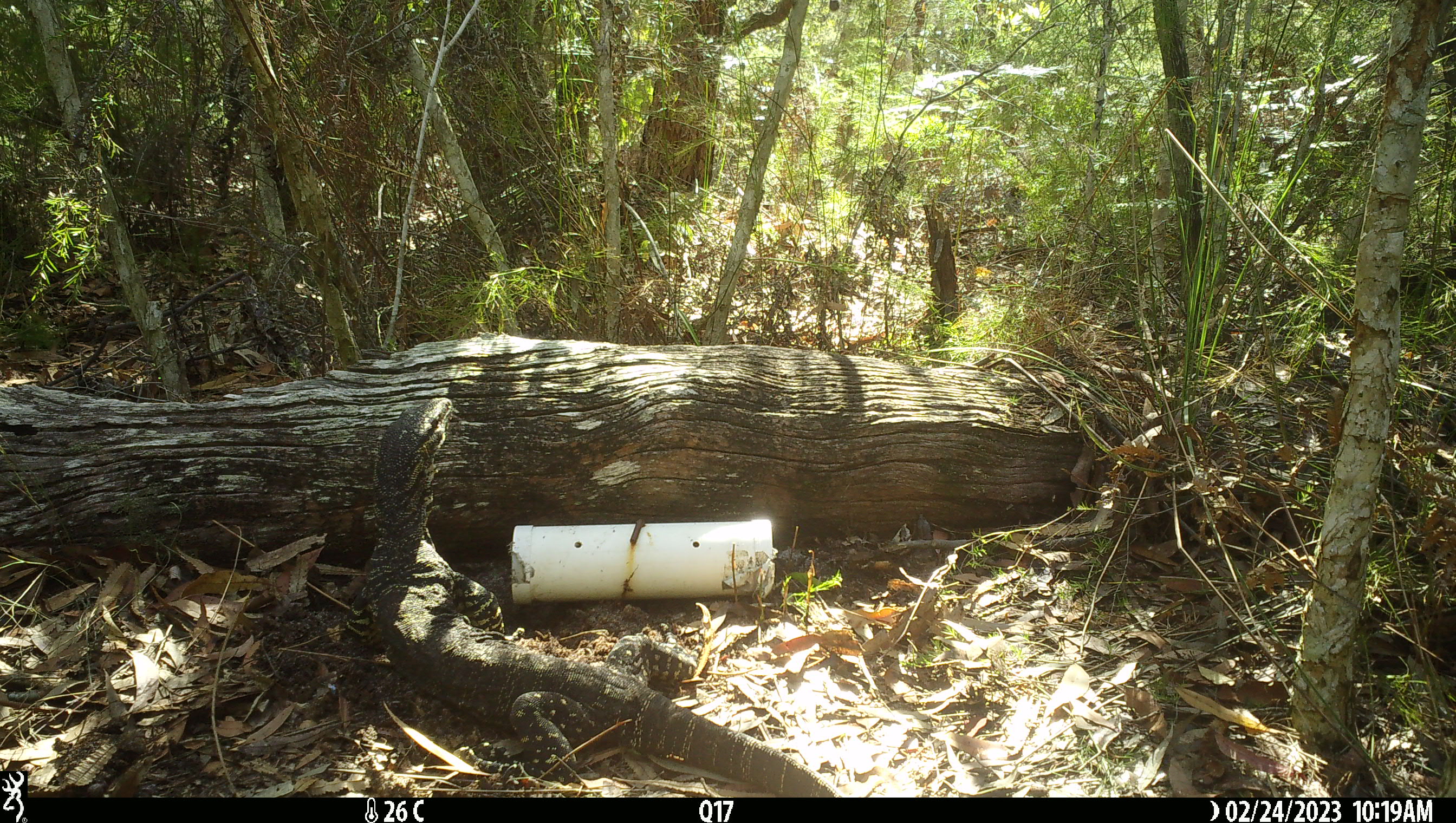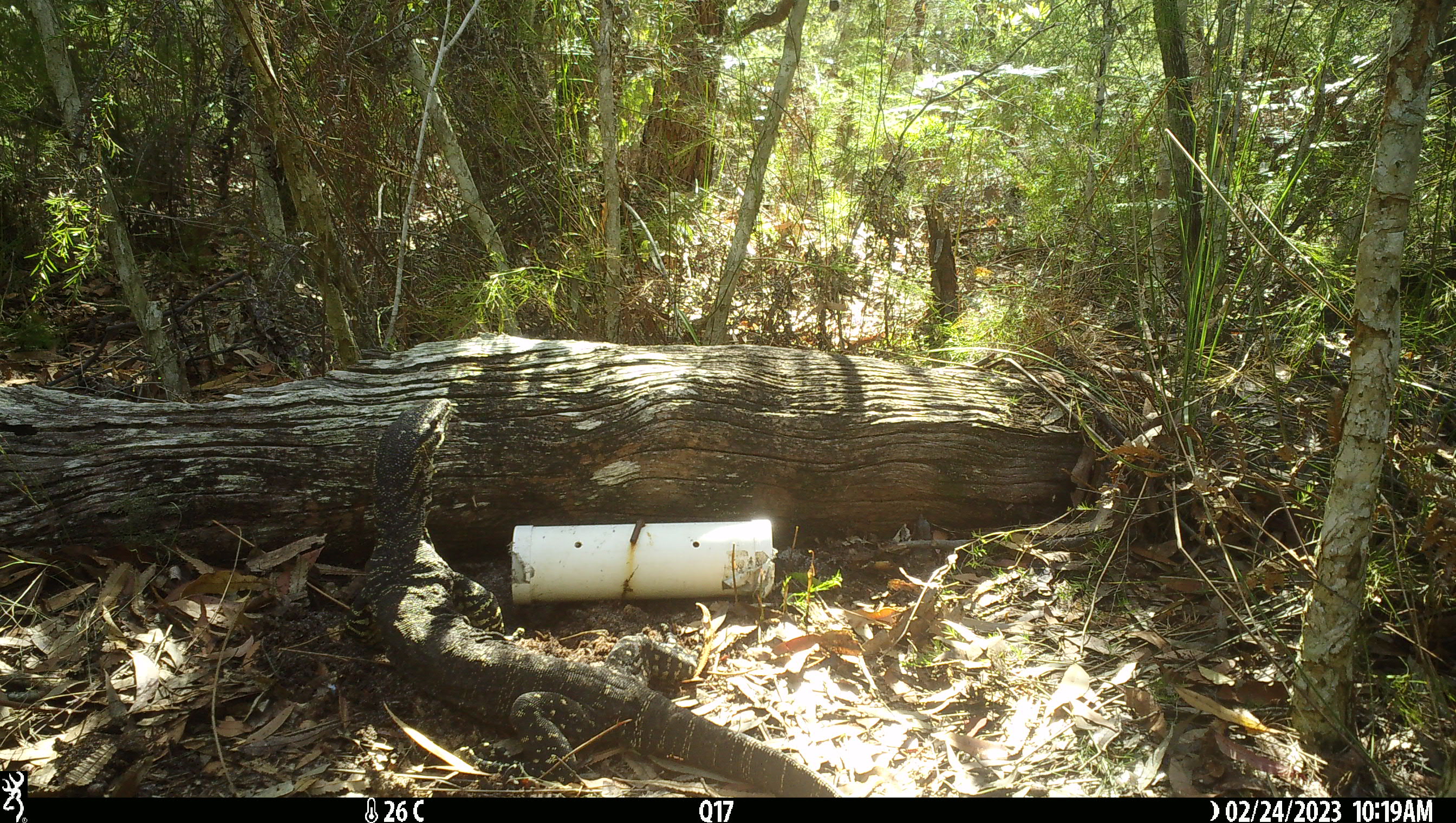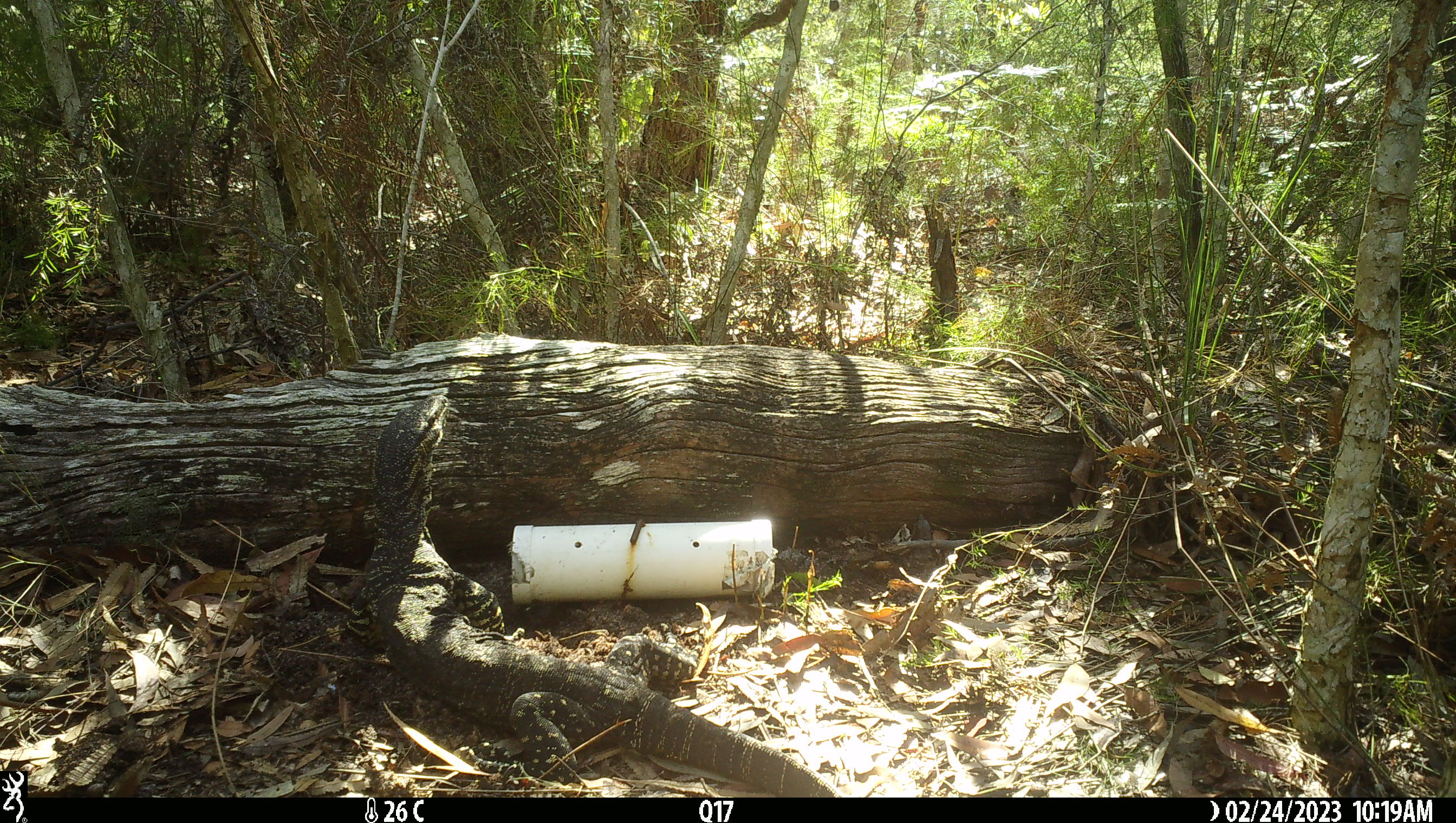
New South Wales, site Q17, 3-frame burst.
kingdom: Animalia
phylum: Chordata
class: Reptilia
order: Squamata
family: Varanidae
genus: Varanus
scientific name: Varanus varius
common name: lace monitor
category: goanna